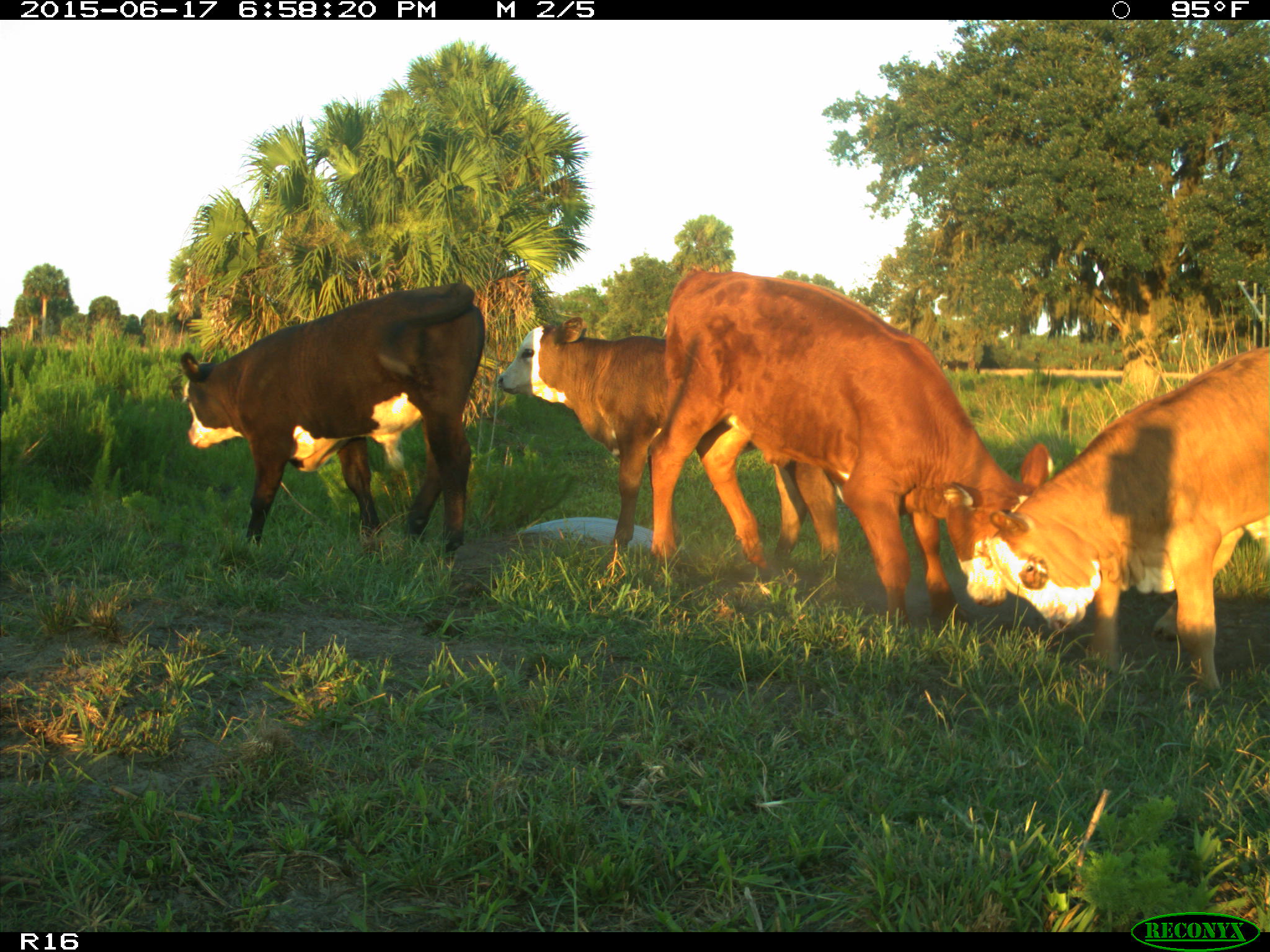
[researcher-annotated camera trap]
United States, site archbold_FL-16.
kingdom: Animalia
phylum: Chordata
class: Mammalia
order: Artiodactyla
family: Bovidae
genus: Bos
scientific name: Bos taurus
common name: domestic cow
Bos taurus (domestic cow).